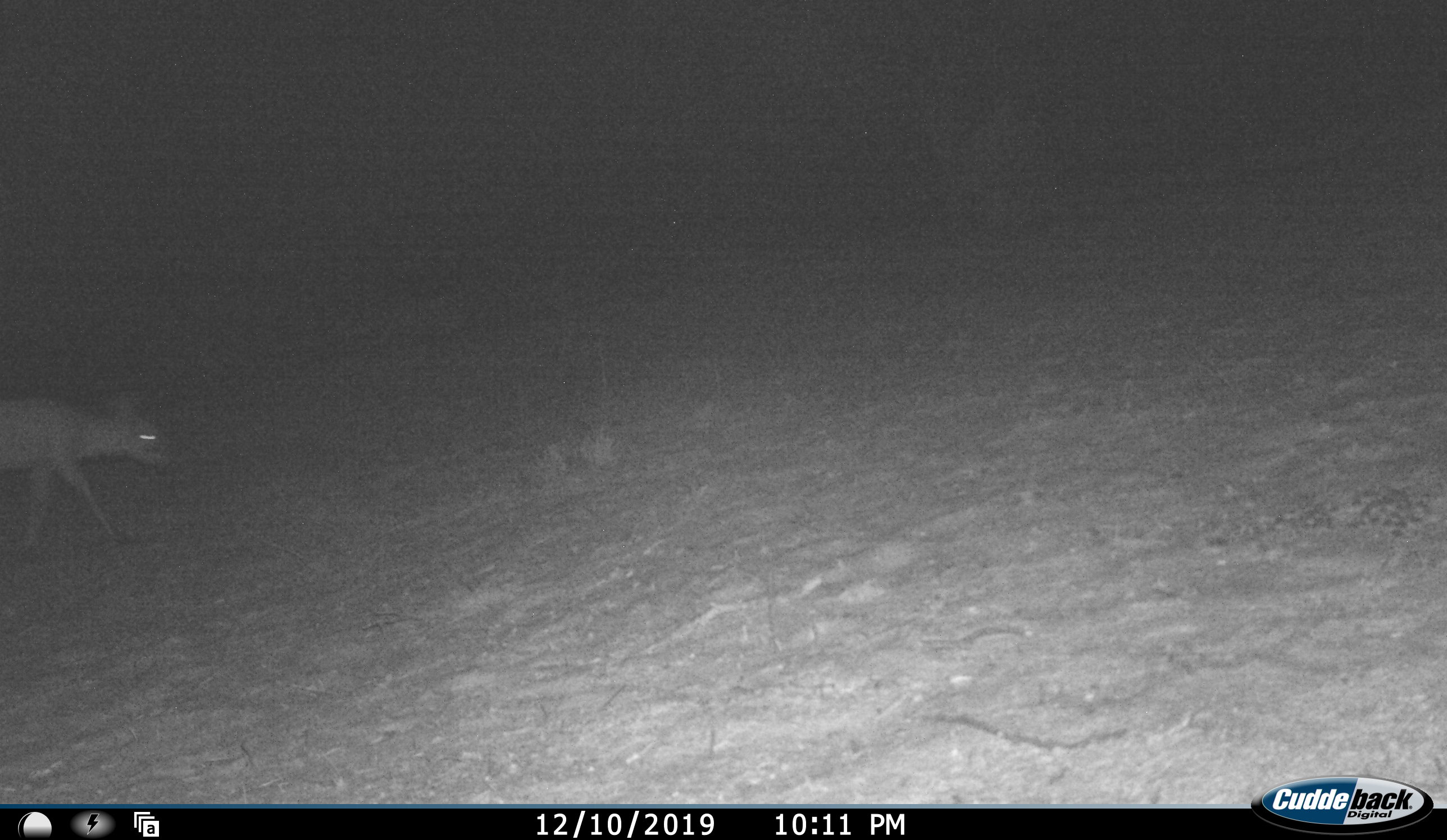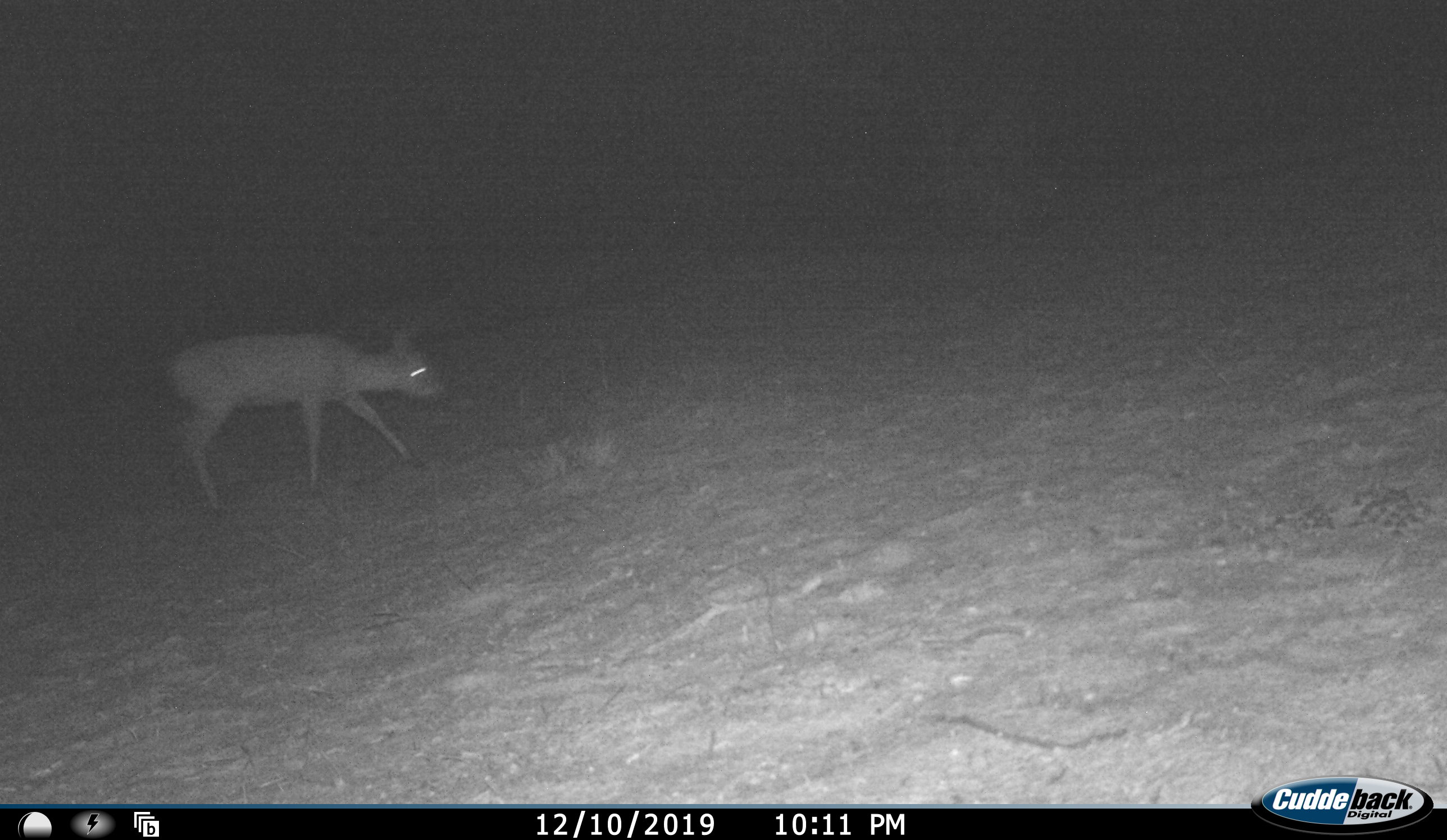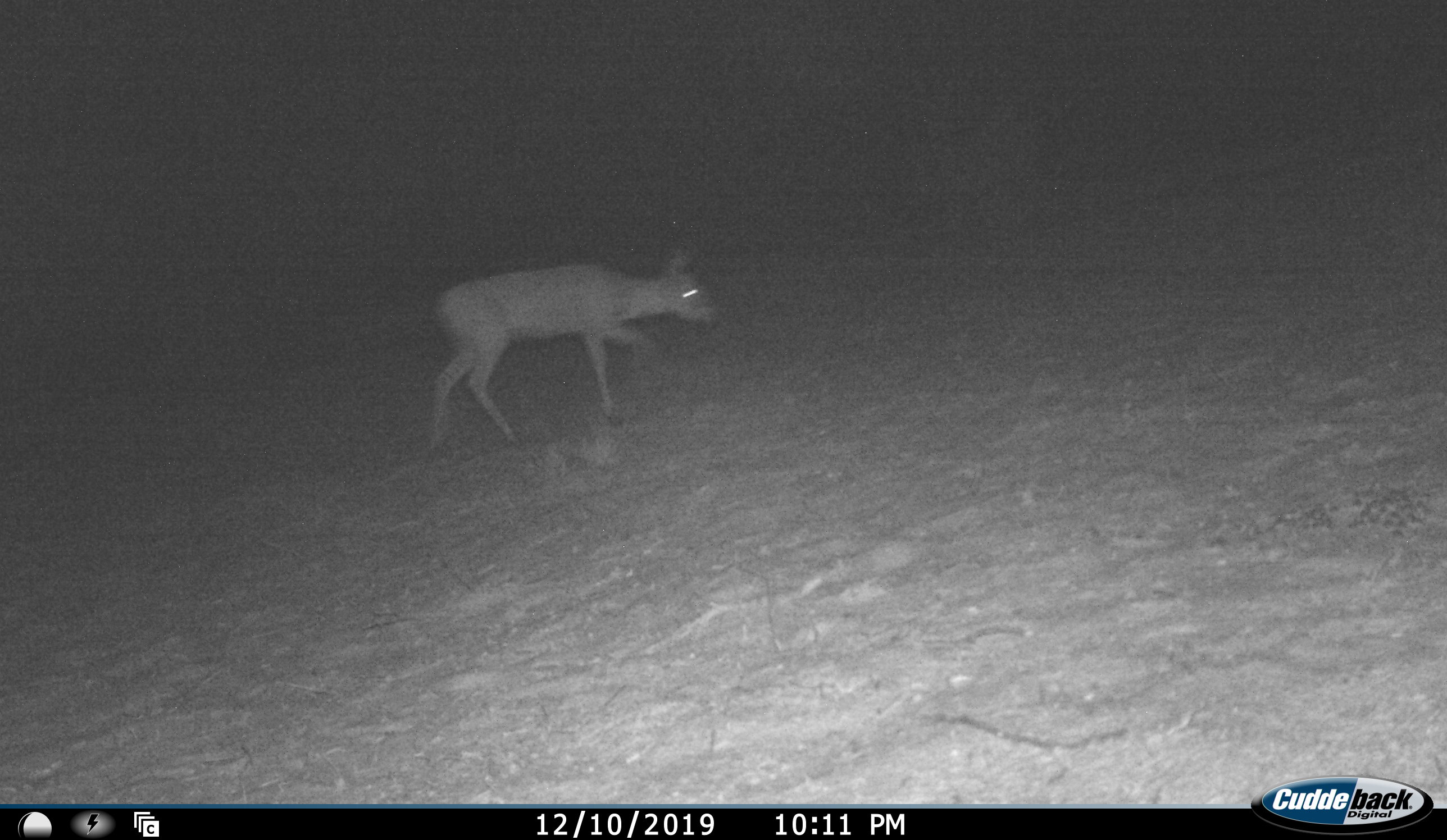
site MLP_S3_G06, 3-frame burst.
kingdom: Animalia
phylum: Chordata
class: Mammalia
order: Artiodactyla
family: Bovidae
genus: Sylvicapra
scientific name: Sylvicapra grimmia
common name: common duiker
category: duikercommongrey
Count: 1.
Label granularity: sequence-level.